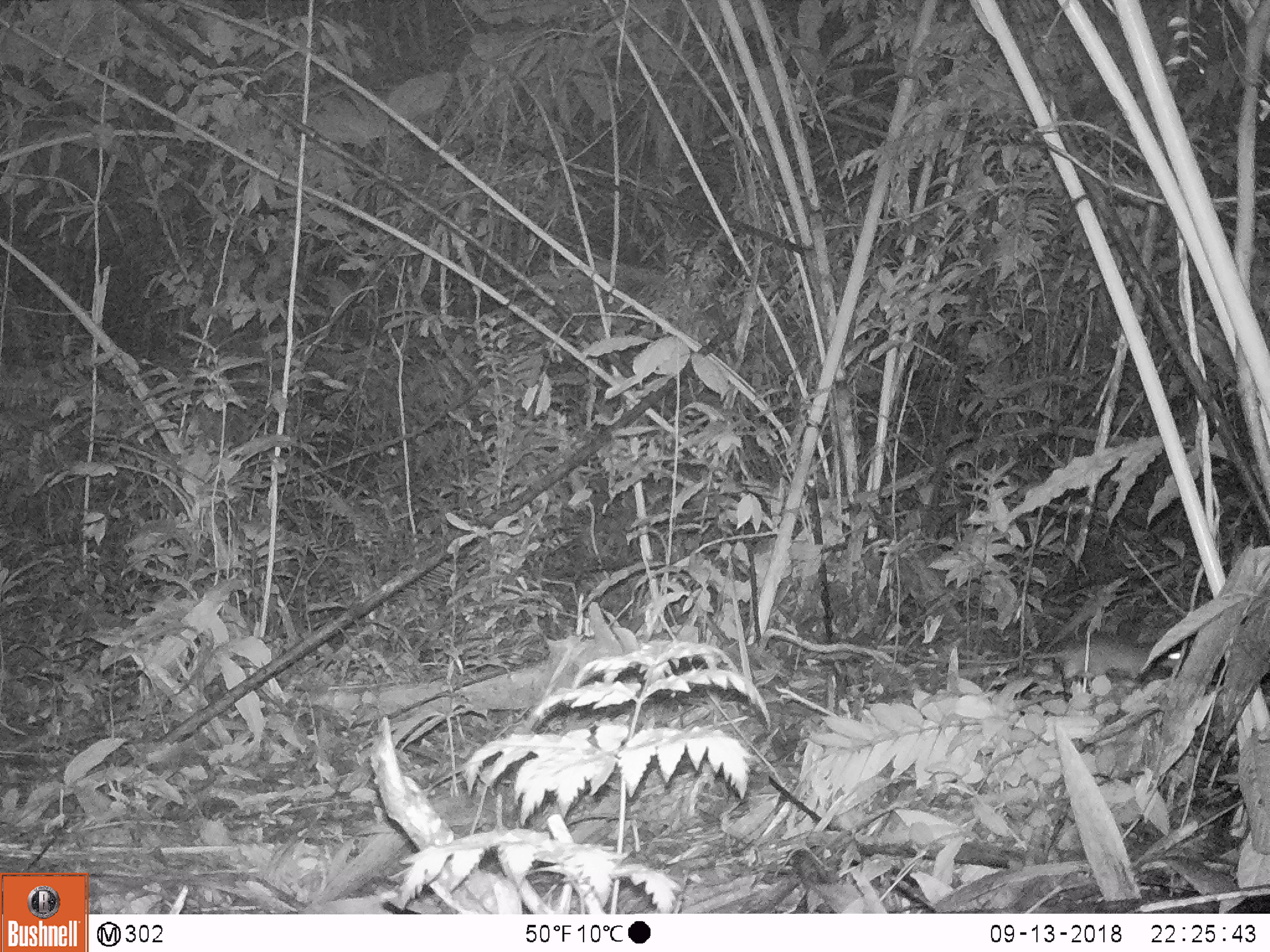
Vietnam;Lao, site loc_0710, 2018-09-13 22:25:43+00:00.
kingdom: Animalia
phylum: Chordata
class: Mammalia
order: Rodentia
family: Muridae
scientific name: Muridae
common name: old-world mice and rats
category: unidentified murid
Unidentified murid (old-world mice and rats) (Muridae). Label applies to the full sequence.